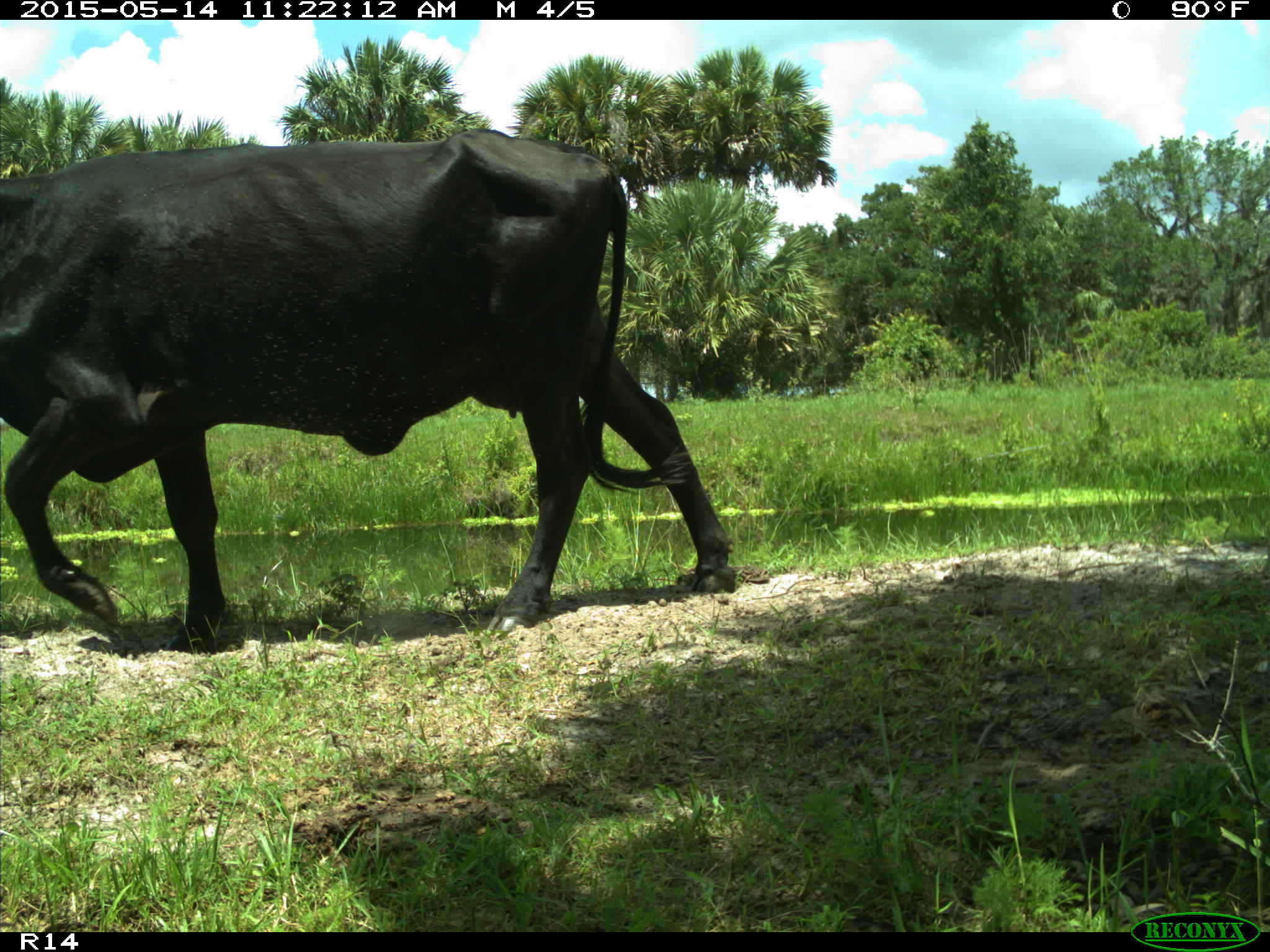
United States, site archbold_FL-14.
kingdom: Animalia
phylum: Chordata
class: Mammalia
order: Artiodactyla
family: Bovidae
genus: Bos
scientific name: Bos taurus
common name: domestic cow